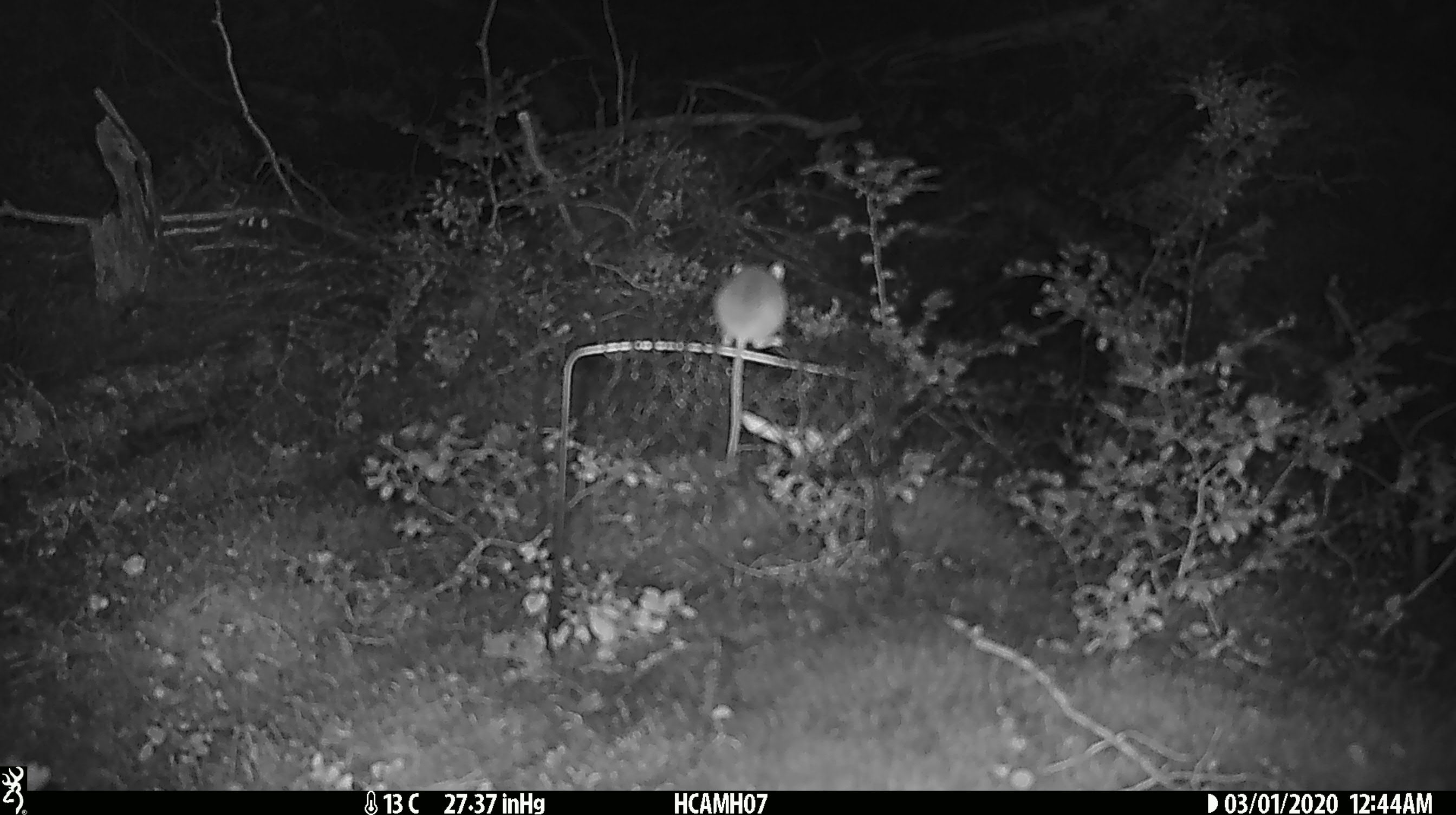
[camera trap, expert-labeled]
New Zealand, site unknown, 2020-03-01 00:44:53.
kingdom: Animalia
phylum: Chordata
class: Mammalia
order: Rodentia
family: Muridae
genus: Mus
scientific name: Mus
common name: mouse